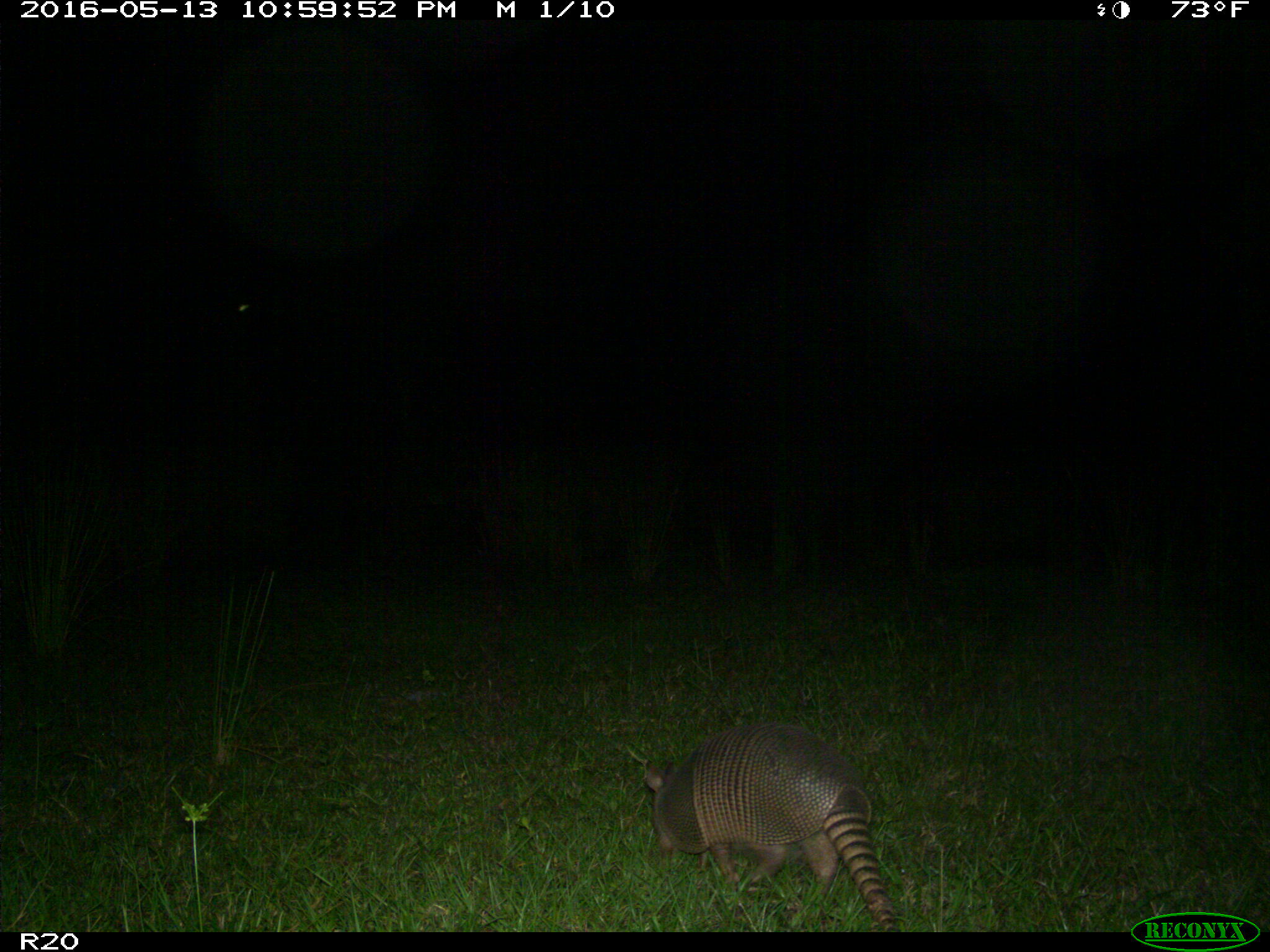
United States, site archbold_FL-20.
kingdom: Animalia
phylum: Chordata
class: Mammalia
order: Cingulata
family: Dasypodidae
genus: Dasypus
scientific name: Dasypus novemcinctus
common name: nine-banded armadillo